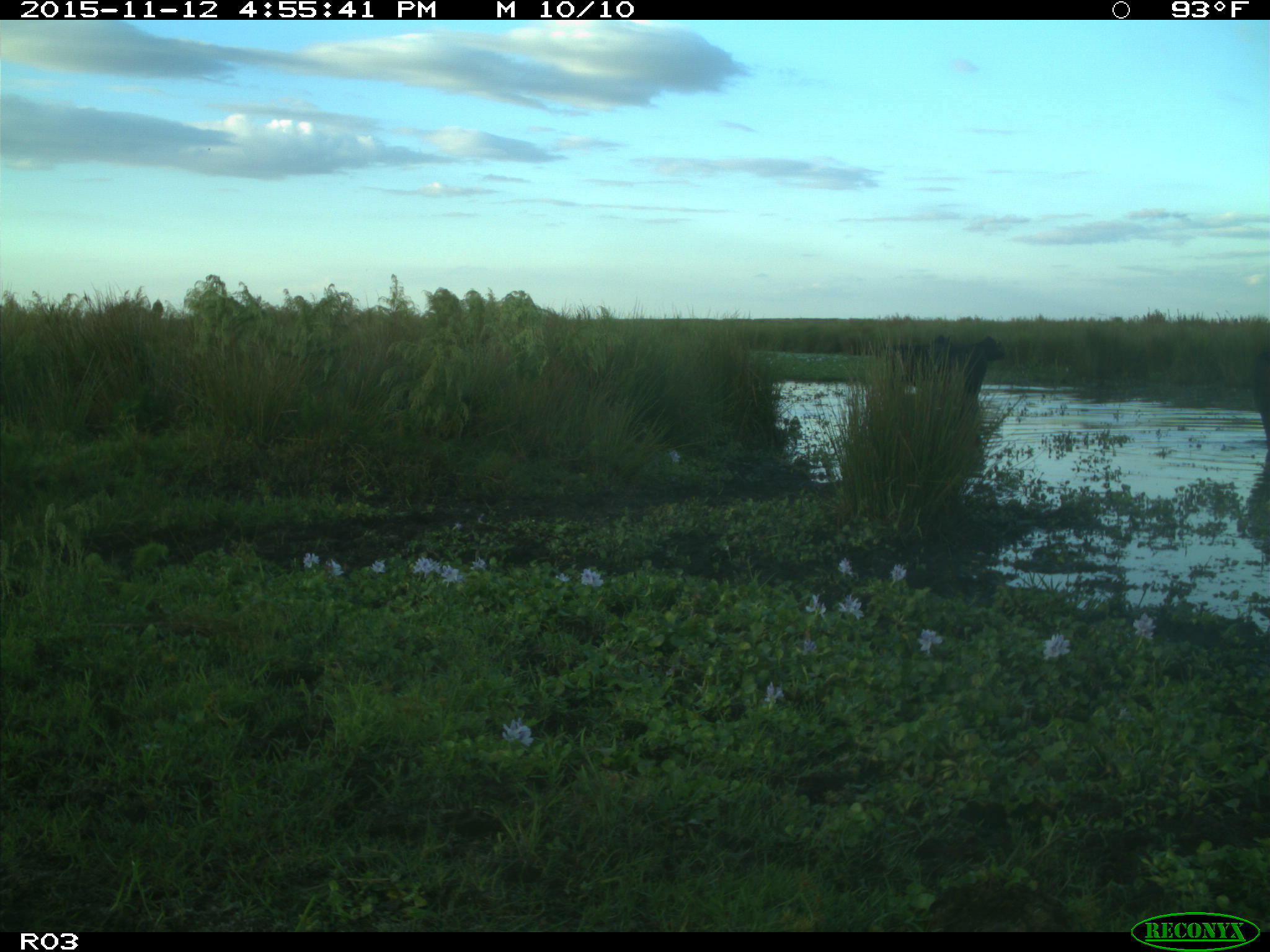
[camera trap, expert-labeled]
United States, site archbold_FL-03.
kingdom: Animalia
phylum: Chordata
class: Mammalia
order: Artiodactyla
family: Bovidae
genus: Bos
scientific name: Bos taurus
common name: domestic cow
Bos taurus (domestic cow).